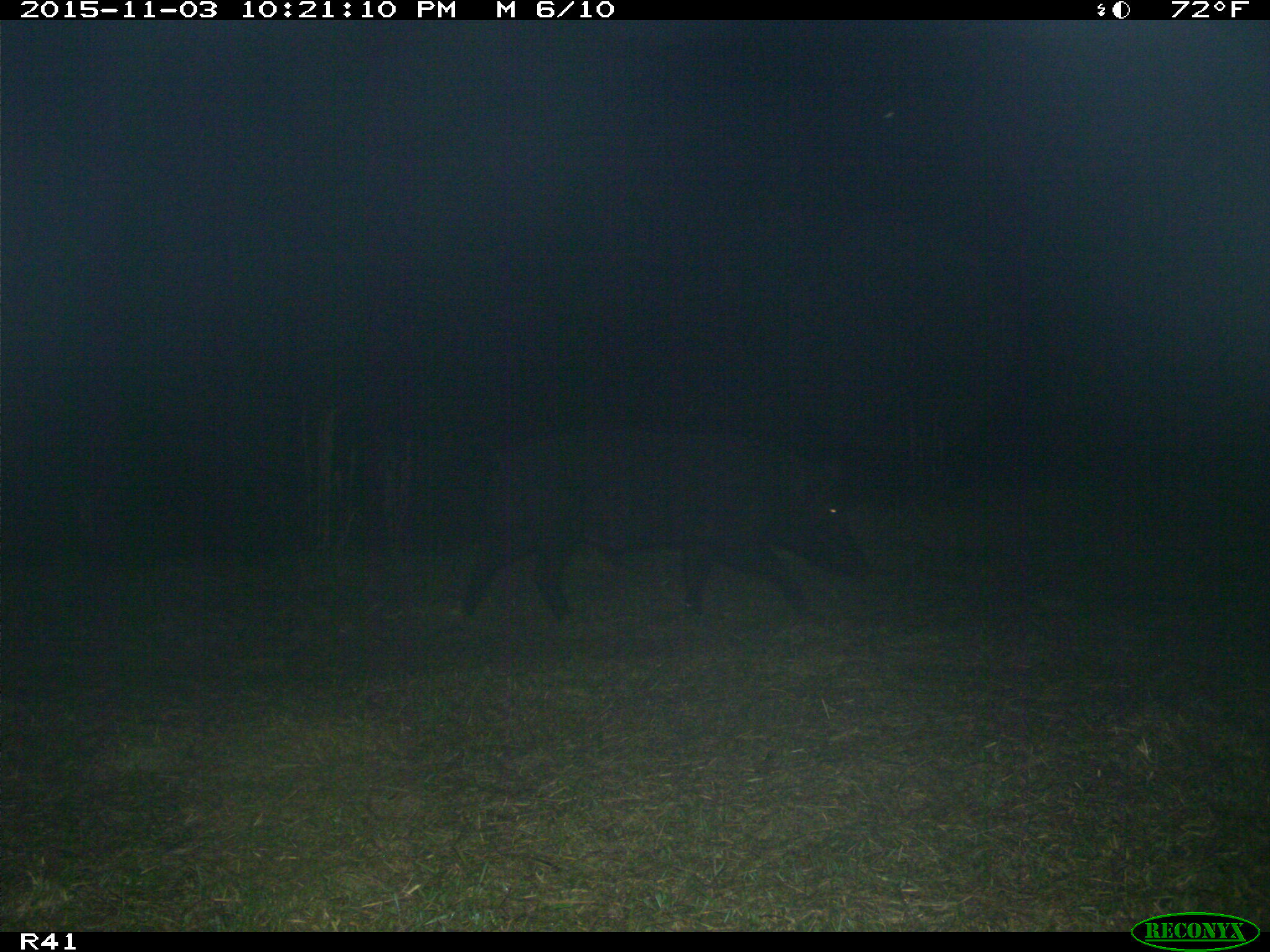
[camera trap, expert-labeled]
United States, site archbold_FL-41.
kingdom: Animalia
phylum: Chordata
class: Mammalia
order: Artiodactyla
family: Suidae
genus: Sus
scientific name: Sus scrofa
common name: wild boar